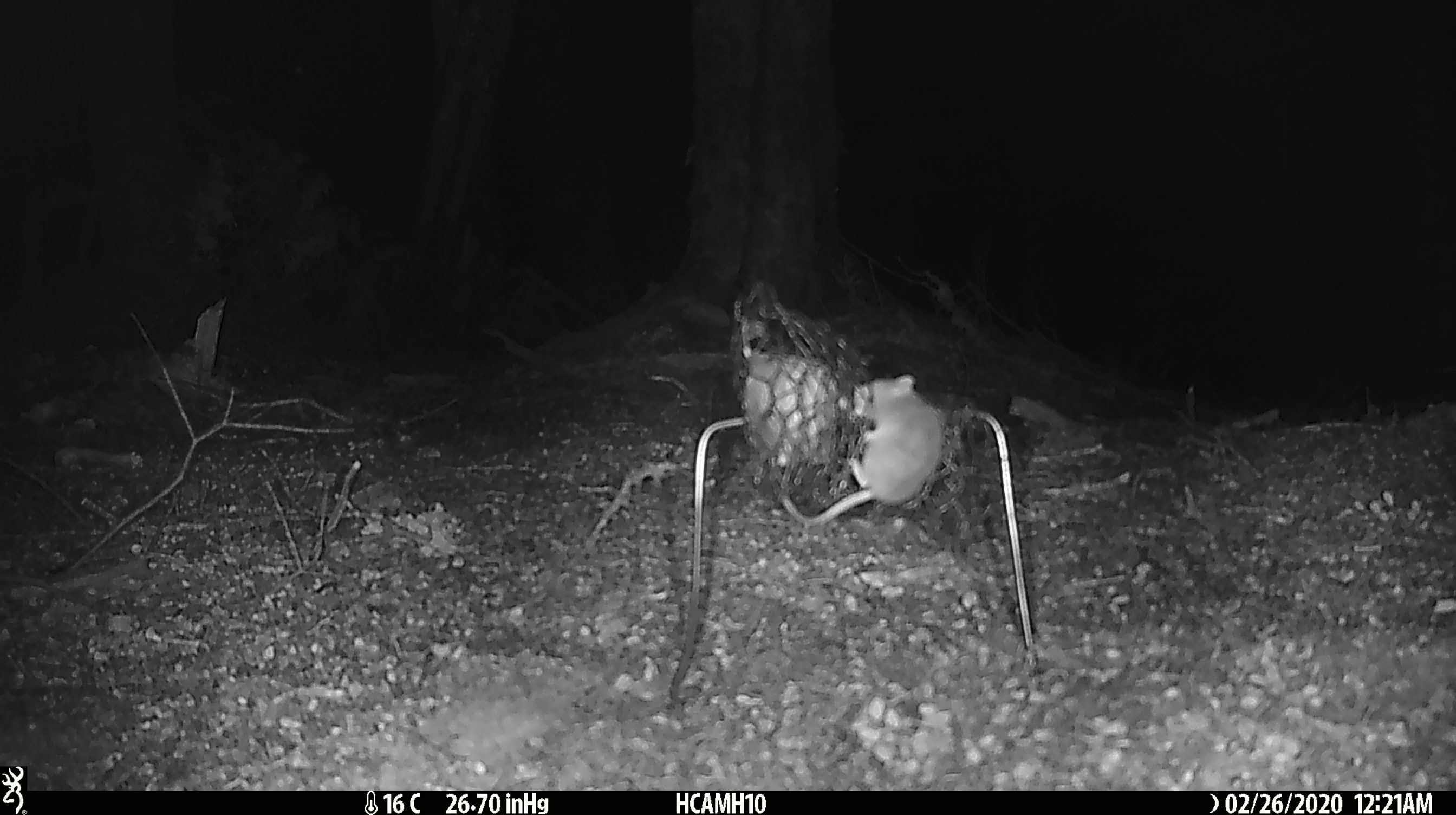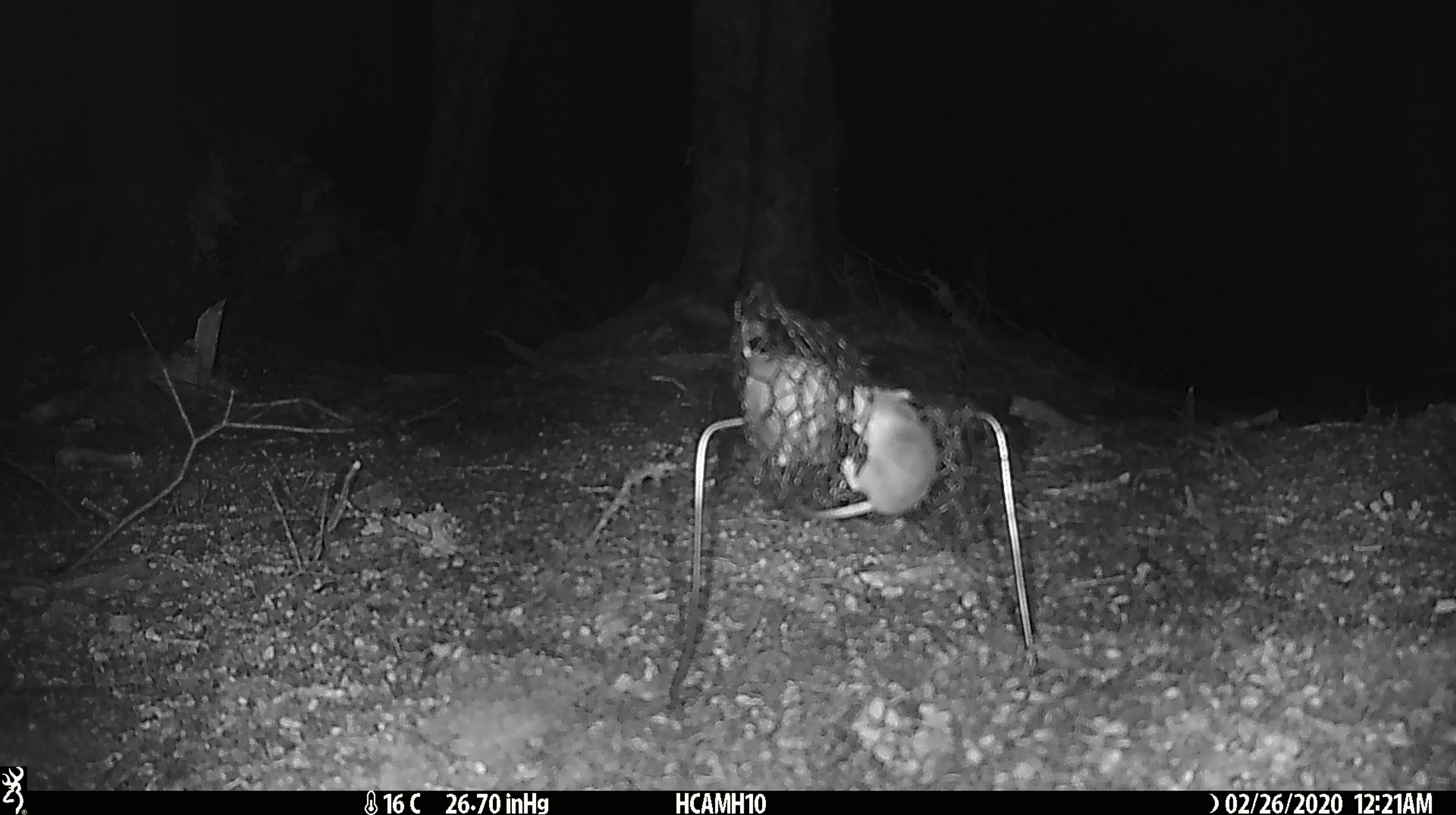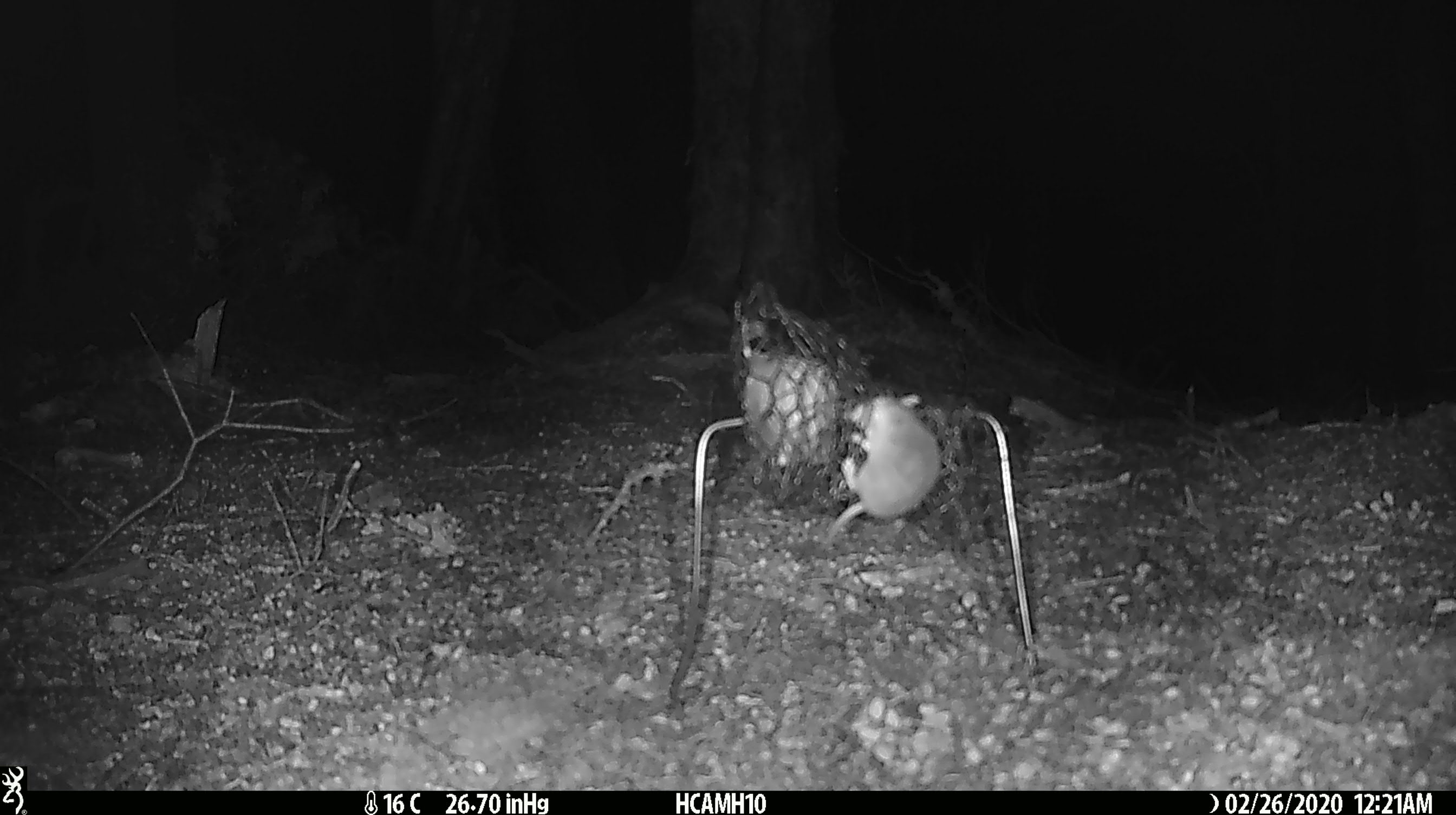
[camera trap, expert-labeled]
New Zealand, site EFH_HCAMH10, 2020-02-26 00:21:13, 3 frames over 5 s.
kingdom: Animalia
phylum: Chordata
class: Mammalia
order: Rodentia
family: Muridae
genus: Mus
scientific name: Mus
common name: mouse